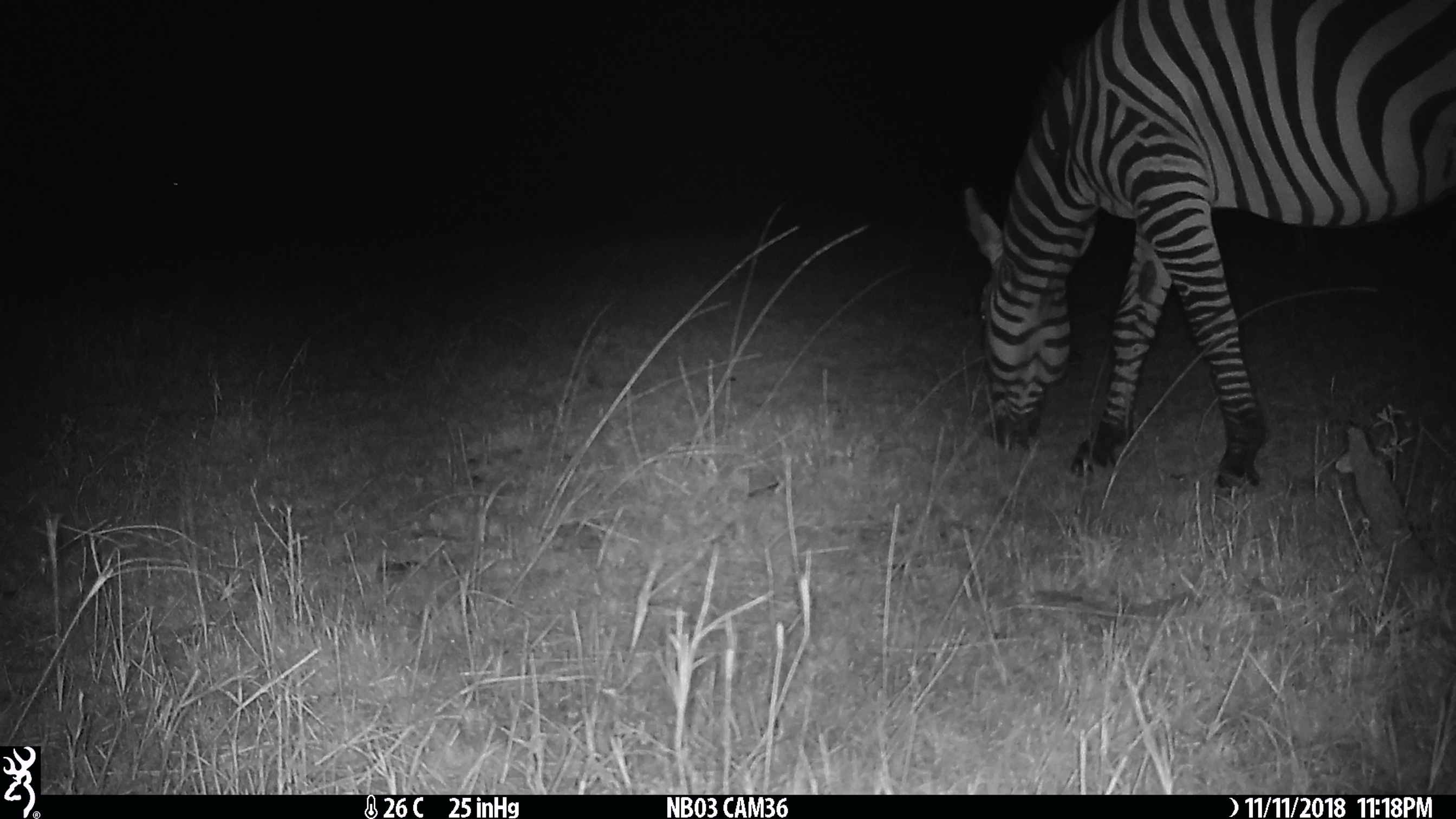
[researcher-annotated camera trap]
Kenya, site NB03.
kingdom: Animalia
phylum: Chordata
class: Mammalia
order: Perissodactyla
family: Equidae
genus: Equus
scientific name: Equus quagga burchellii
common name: burchell's zebra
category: zebra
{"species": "zebra (burchell's zebra) (Equus quagga burchellii)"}